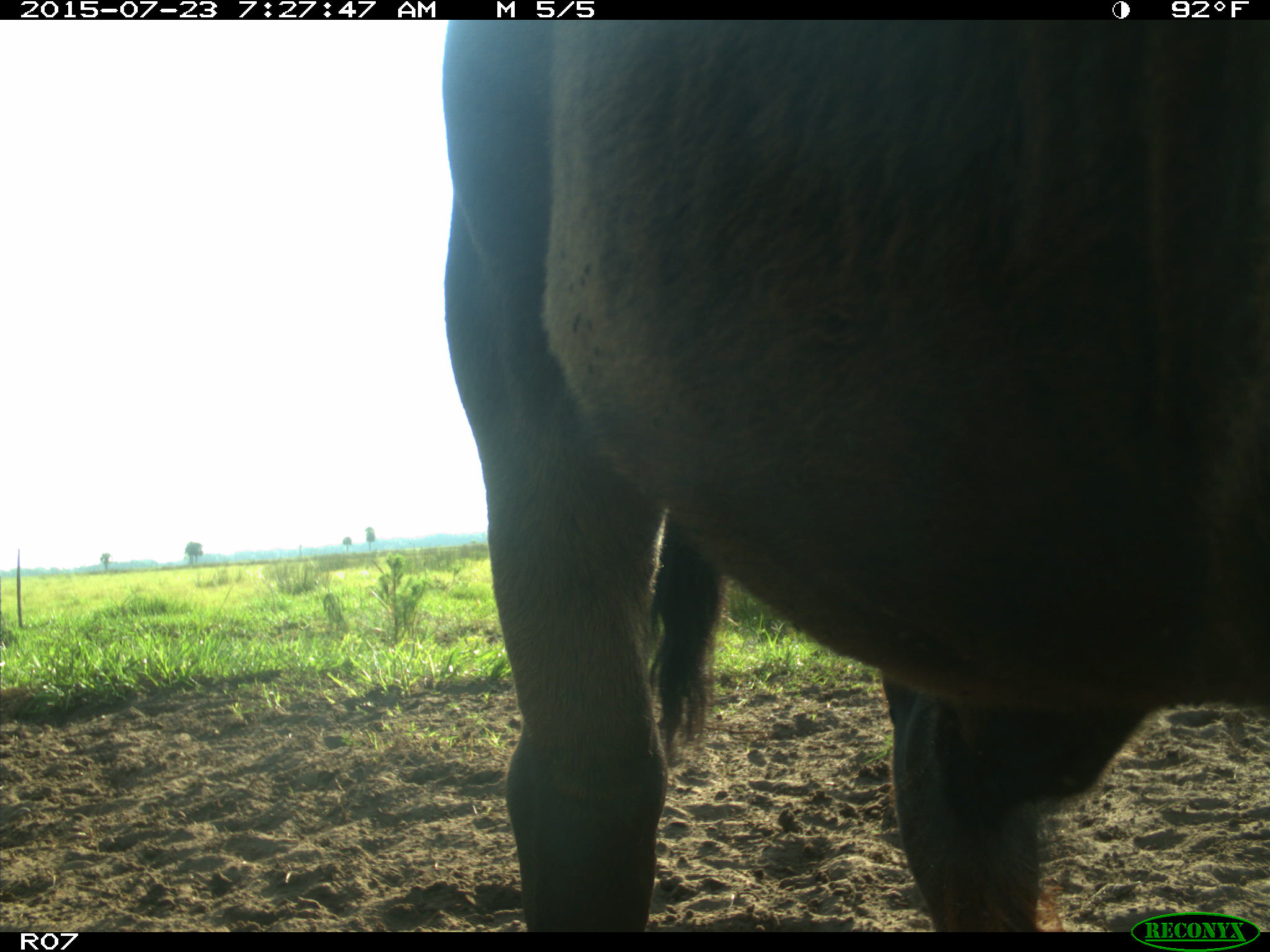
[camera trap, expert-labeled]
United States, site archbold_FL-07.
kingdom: Animalia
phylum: Chordata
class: Mammalia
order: Artiodactyla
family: Bovidae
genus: Bos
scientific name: Bos taurus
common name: domestic cow